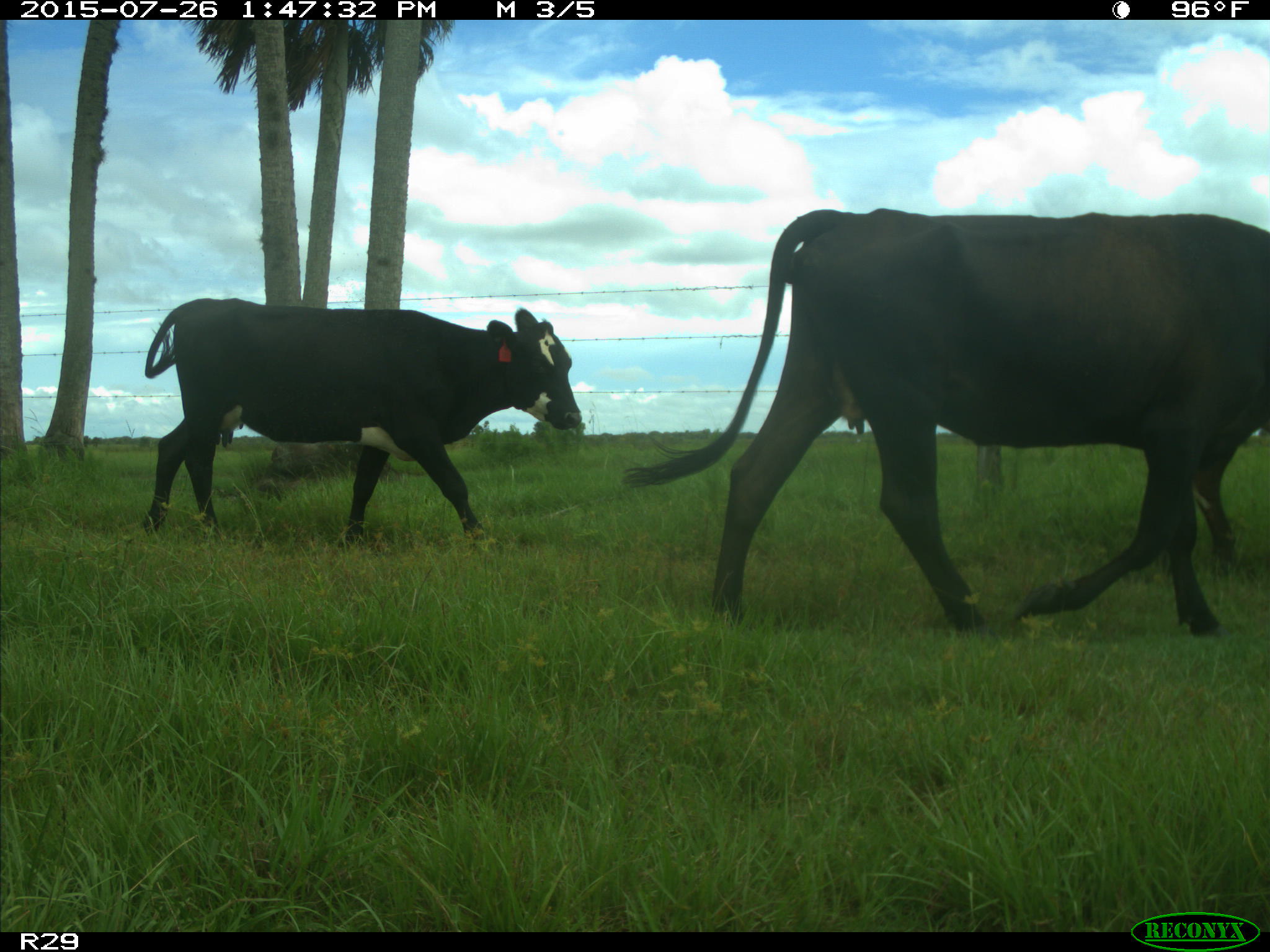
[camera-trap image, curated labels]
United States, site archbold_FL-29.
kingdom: Animalia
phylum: Chordata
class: Mammalia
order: Artiodactyla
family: Bovidae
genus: Bos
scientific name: Bos taurus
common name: domestic cow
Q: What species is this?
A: Bos taurus (domestic cow).